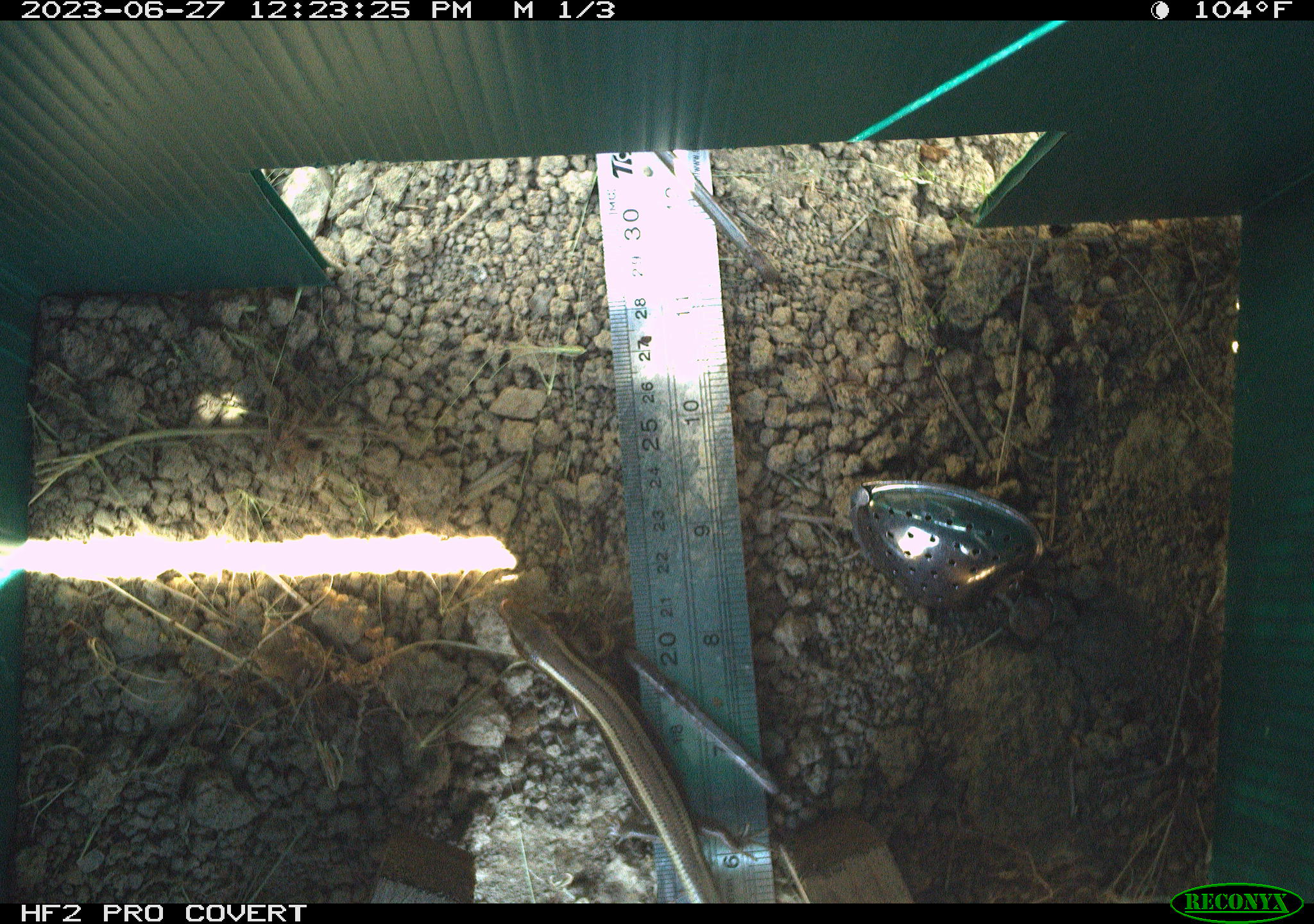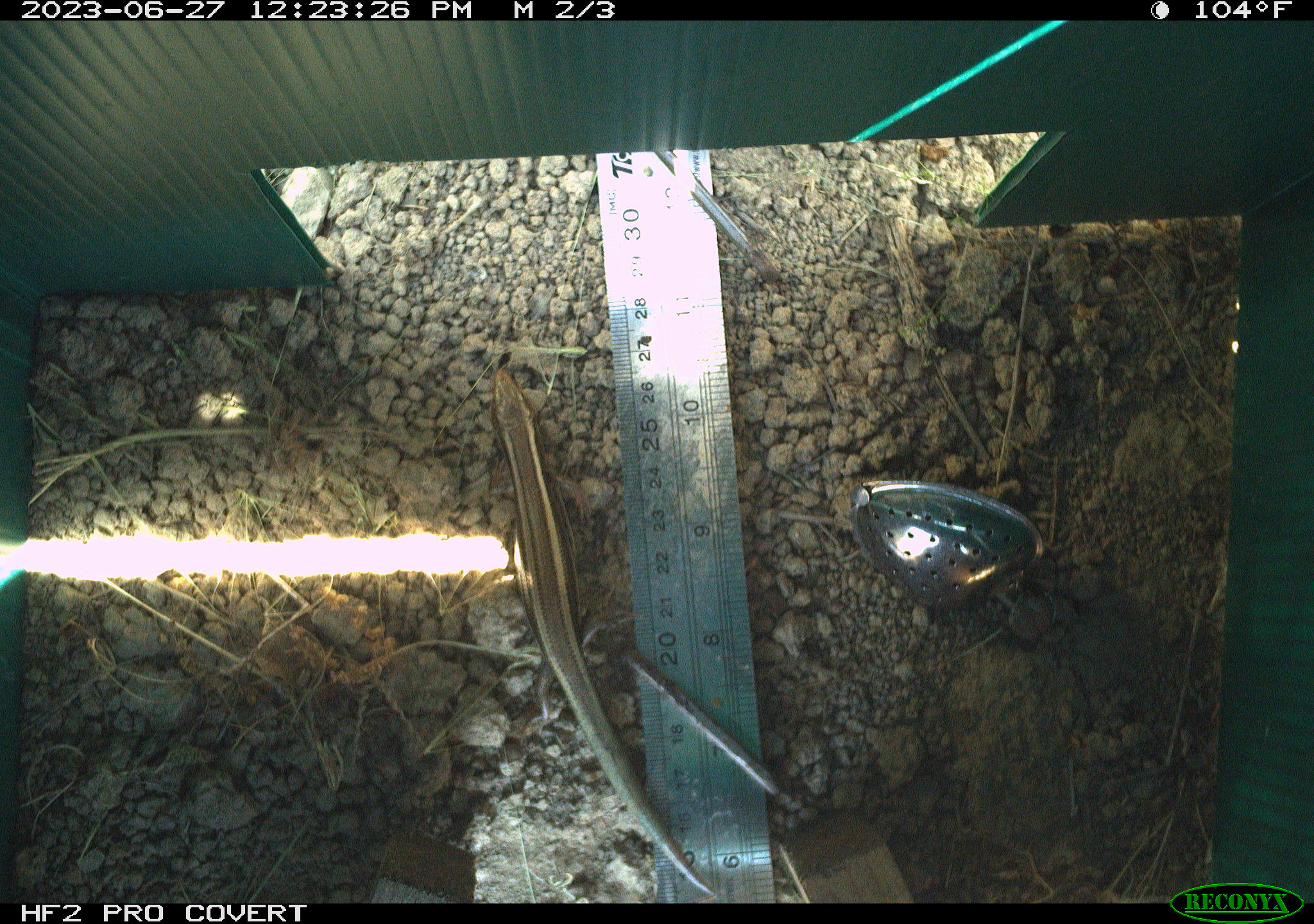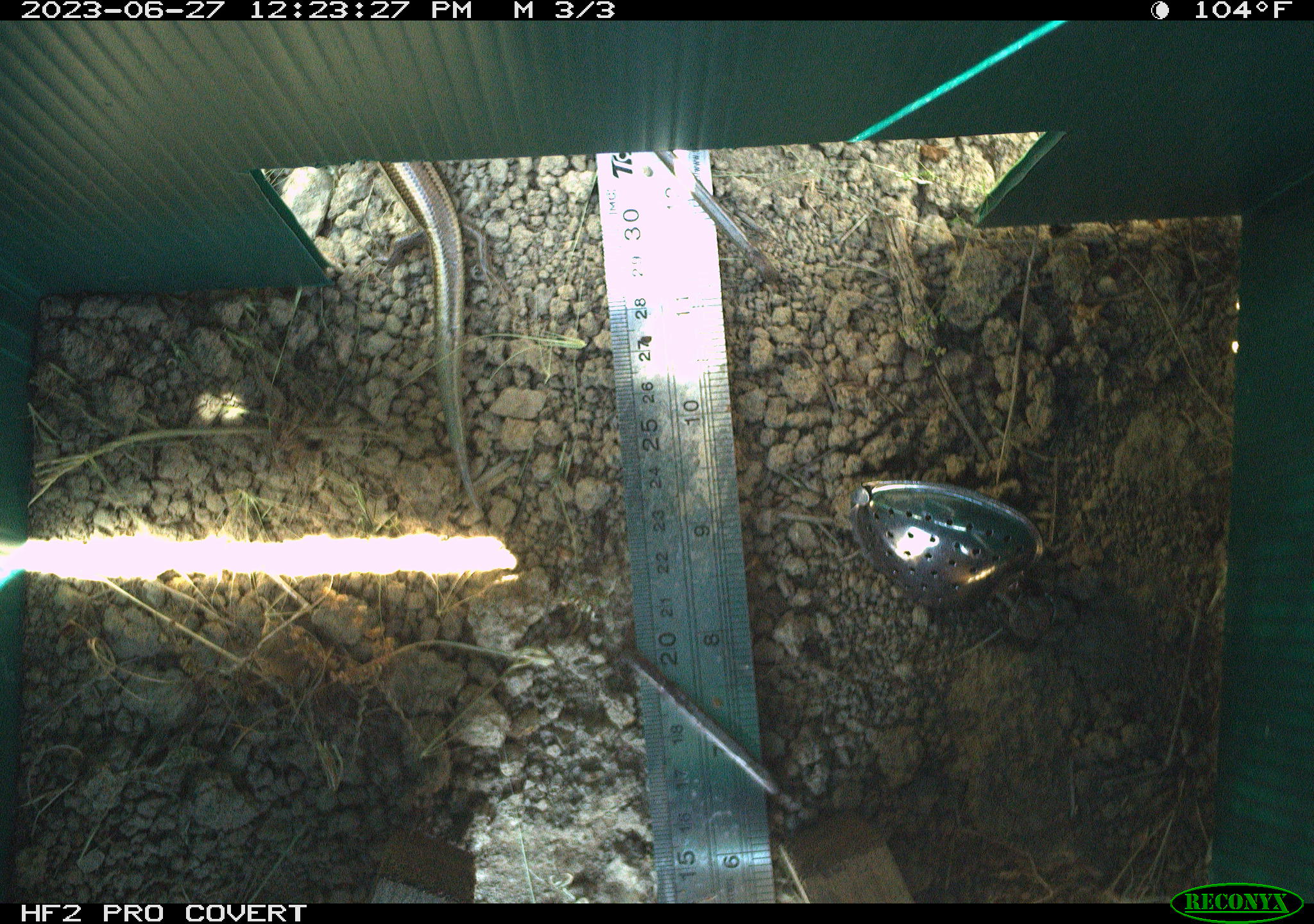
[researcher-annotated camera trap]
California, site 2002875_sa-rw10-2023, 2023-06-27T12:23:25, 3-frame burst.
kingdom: Animalia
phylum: Chordata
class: Reptilia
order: Squamata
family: Scincidae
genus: Plestiodon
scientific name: Plestiodon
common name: blue-tailed skinks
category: plestiodon species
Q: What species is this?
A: Plestiodon species (blue-tailed skinks) (Plestiodon).